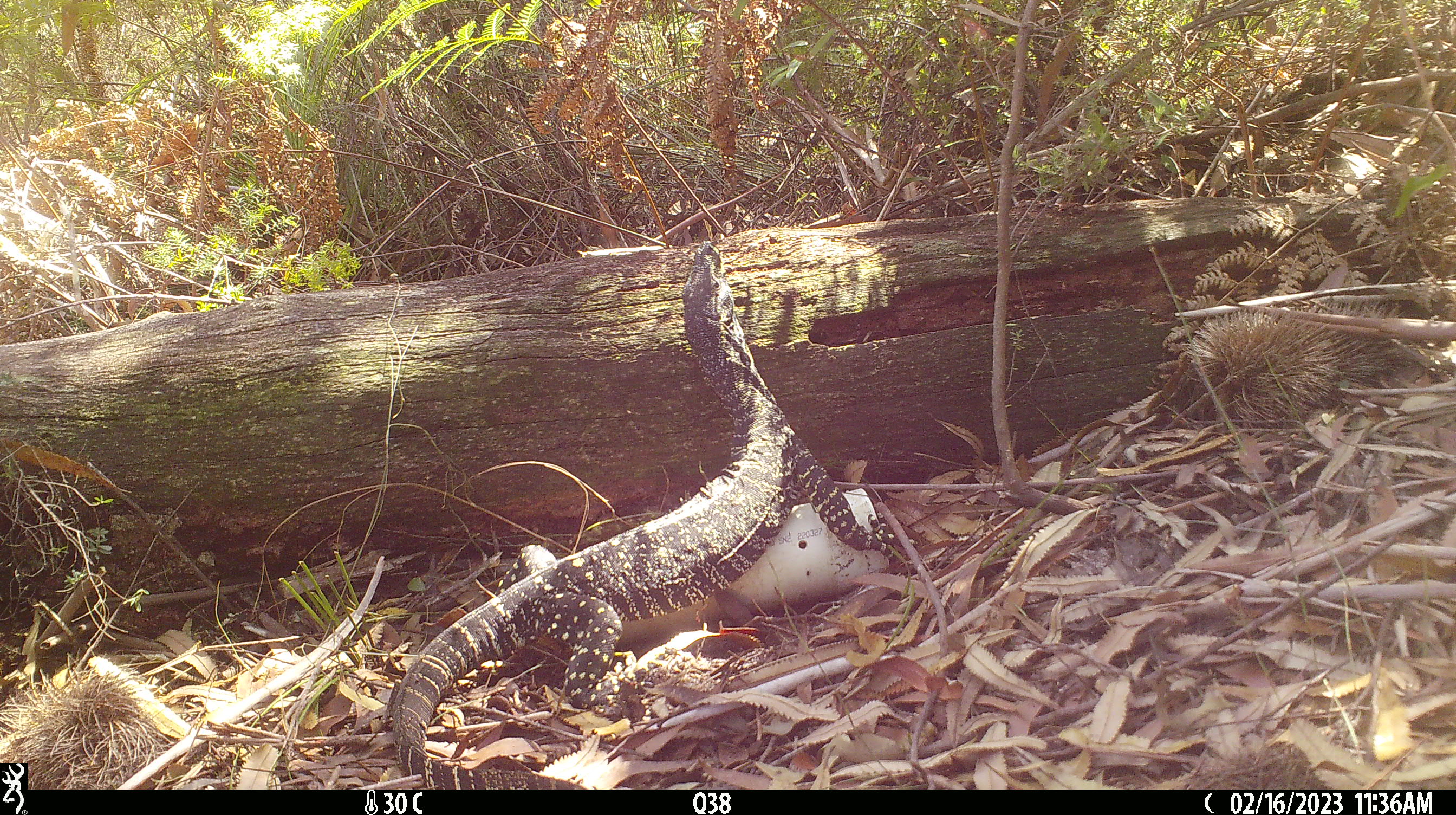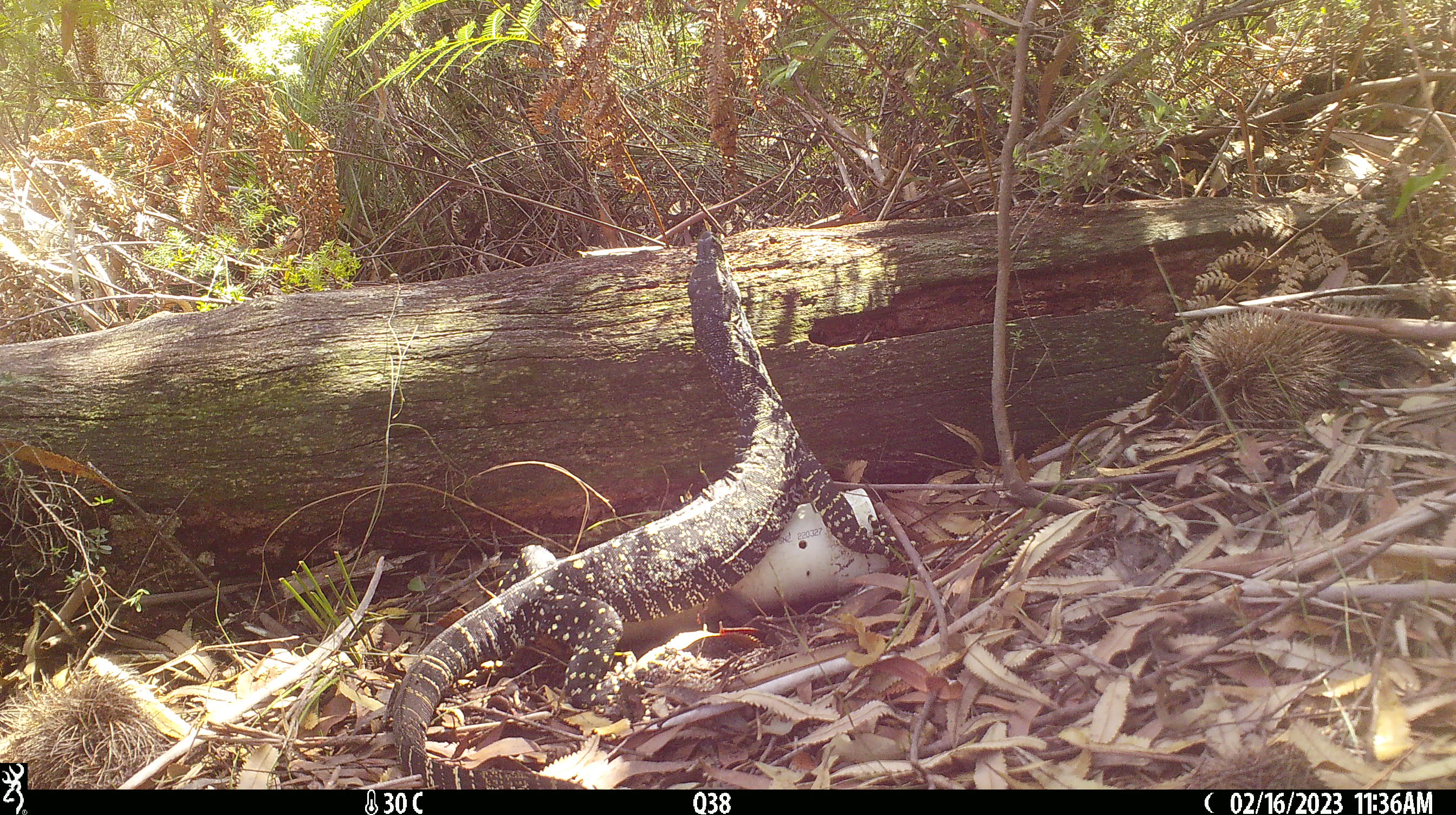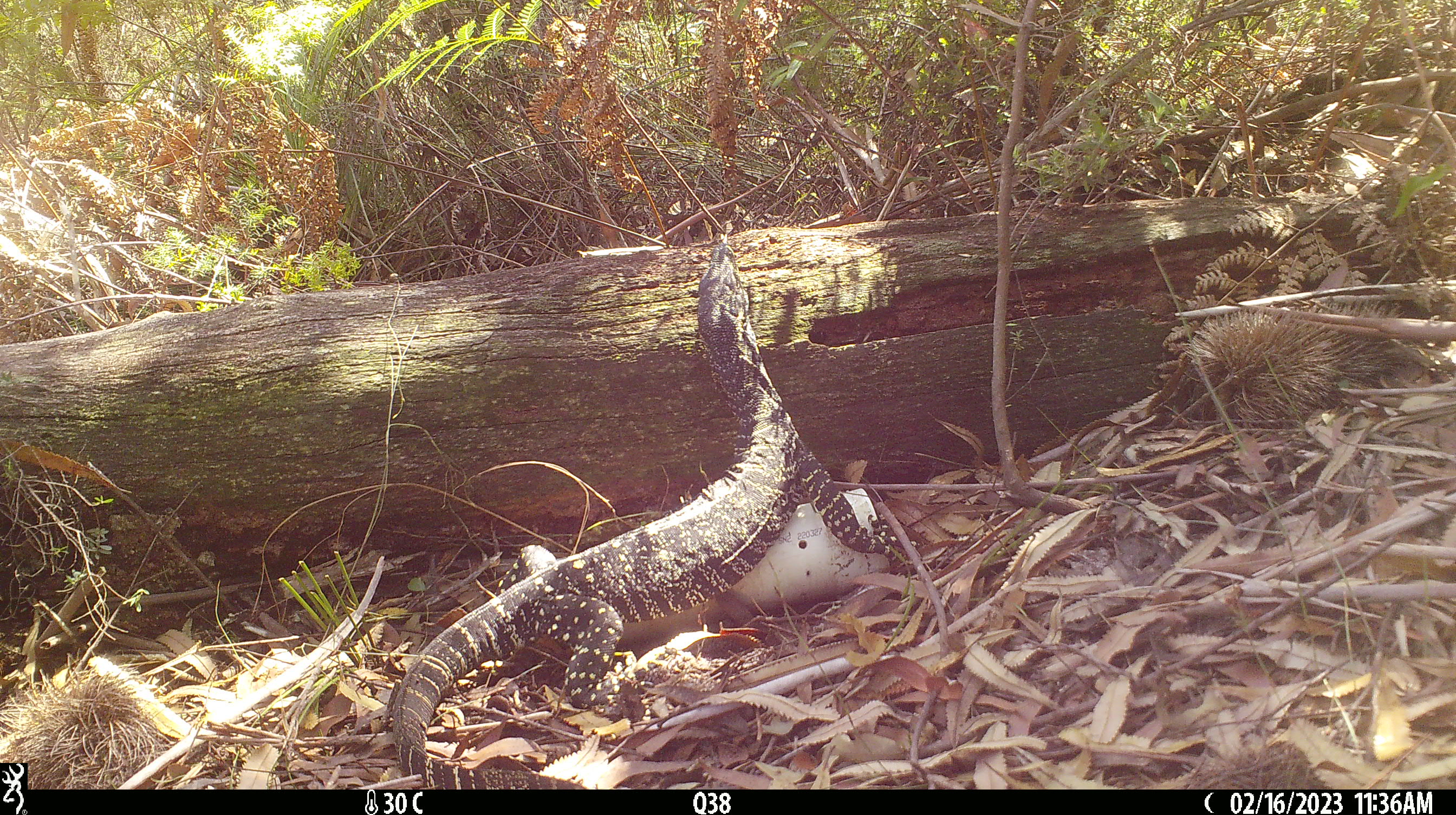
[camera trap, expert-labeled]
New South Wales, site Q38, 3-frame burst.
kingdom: Animalia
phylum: Chordata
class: Reptilia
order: Squamata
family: Varanidae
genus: Varanus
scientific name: Varanus varius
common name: lace monitor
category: goanna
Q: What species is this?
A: Goanna (lace monitor) (Varanus varius).